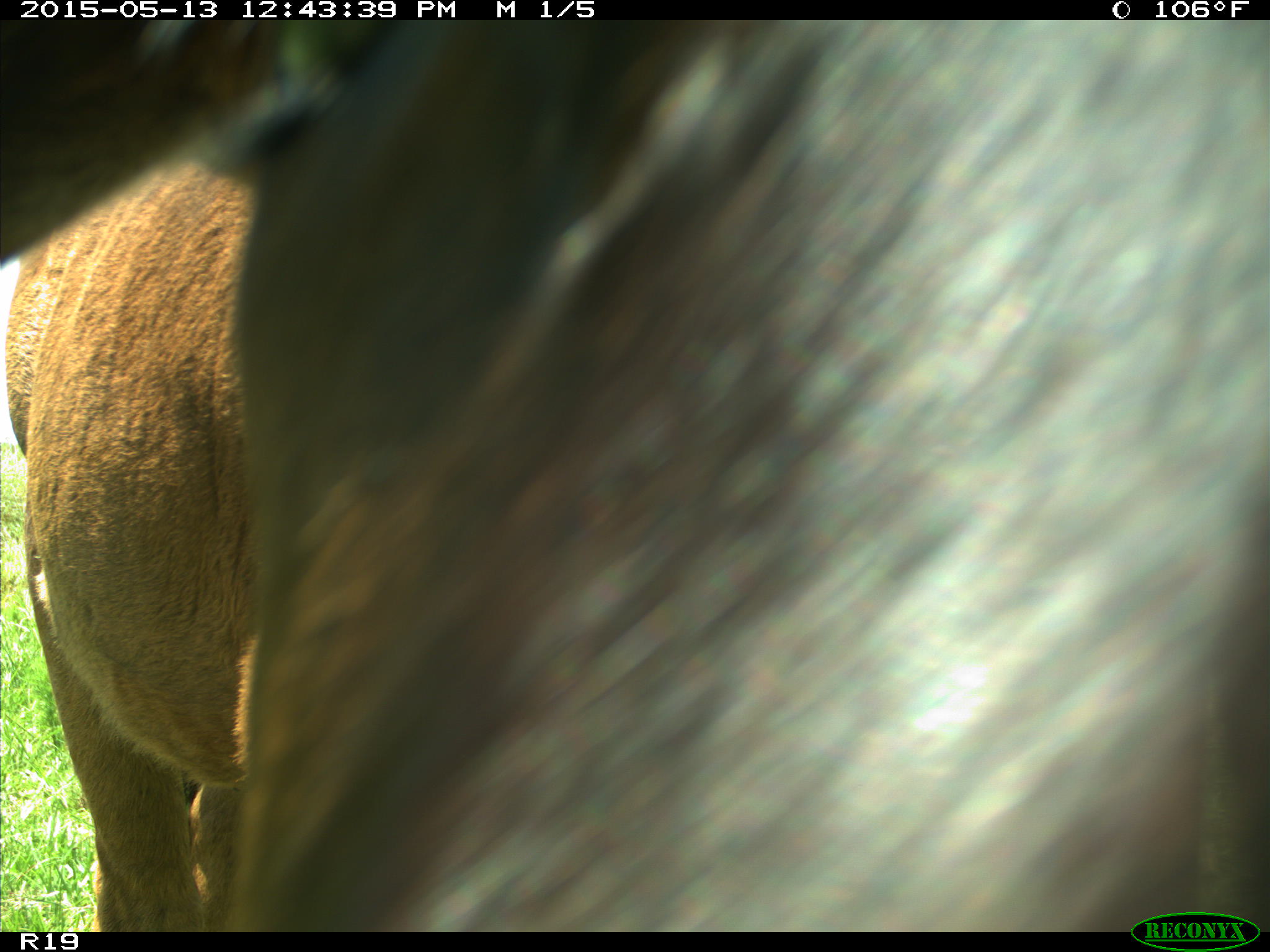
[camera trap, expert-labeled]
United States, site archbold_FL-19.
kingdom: Animalia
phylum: Chordata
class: Mammalia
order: Artiodactyla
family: Bovidae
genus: Bos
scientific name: Bos taurus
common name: domestic cow